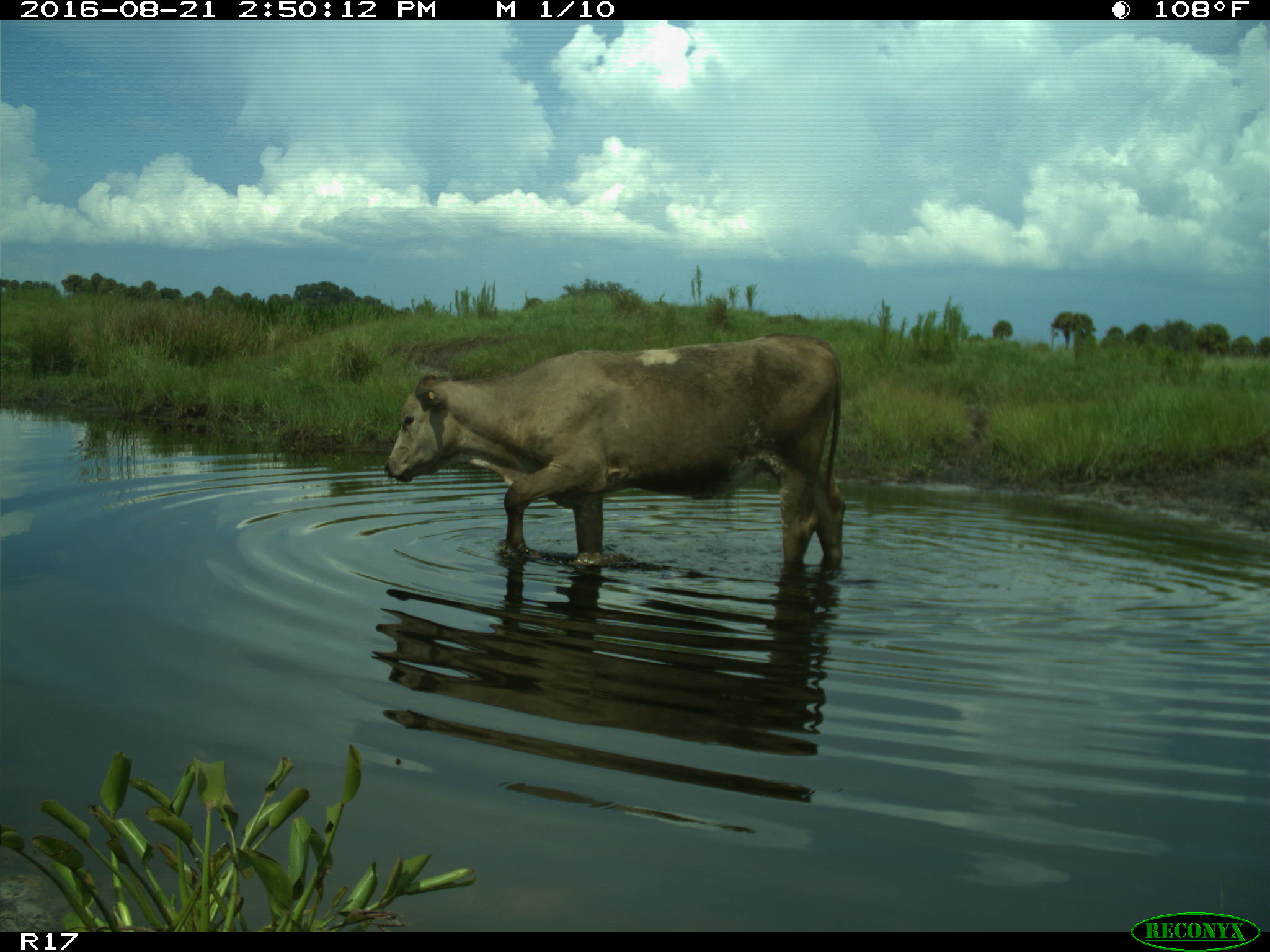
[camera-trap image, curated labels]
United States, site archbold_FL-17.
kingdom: Animalia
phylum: Chordata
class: Mammalia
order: Artiodactyla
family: Bovidae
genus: Bos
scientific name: Bos taurus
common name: domestic cow